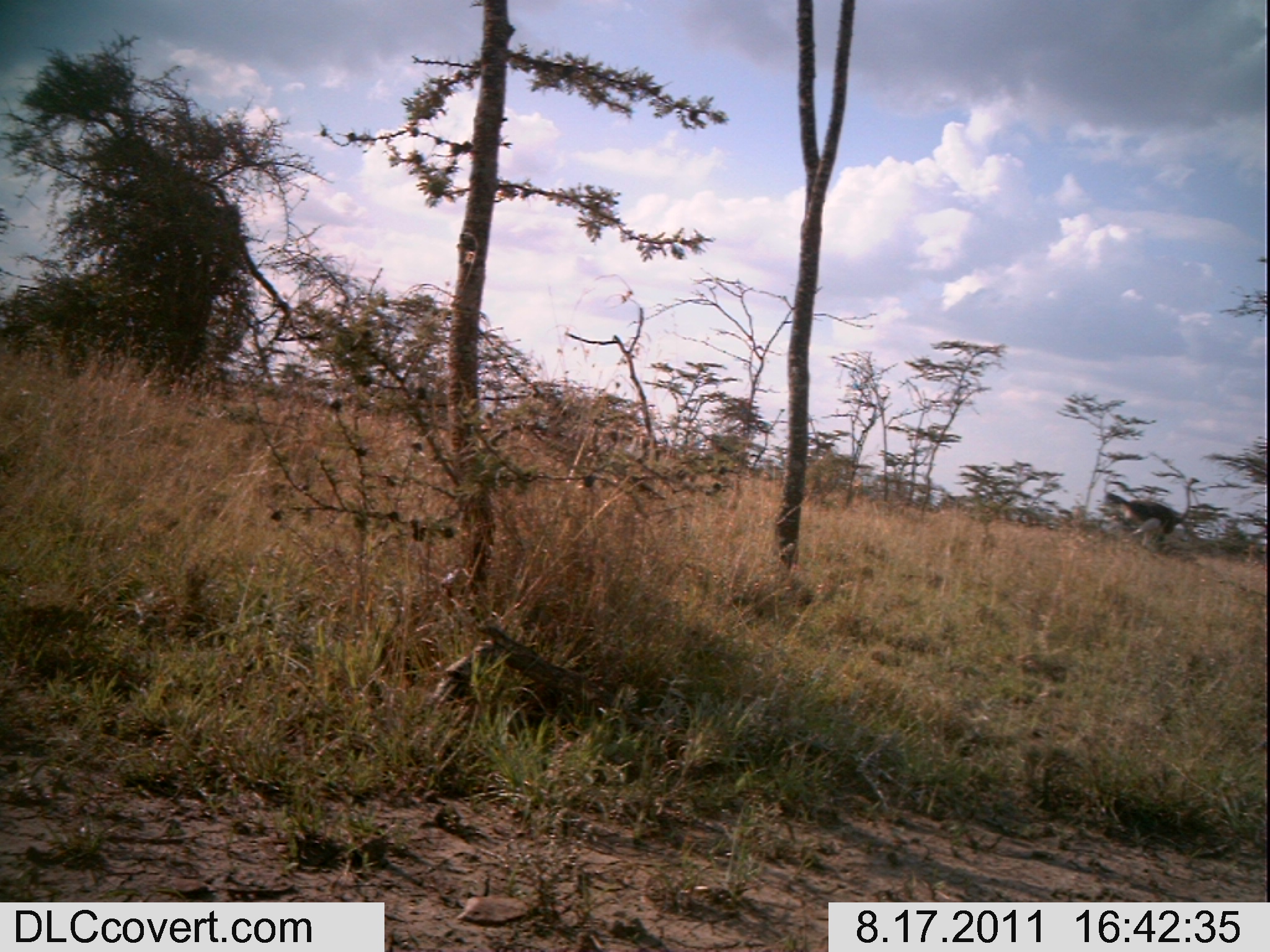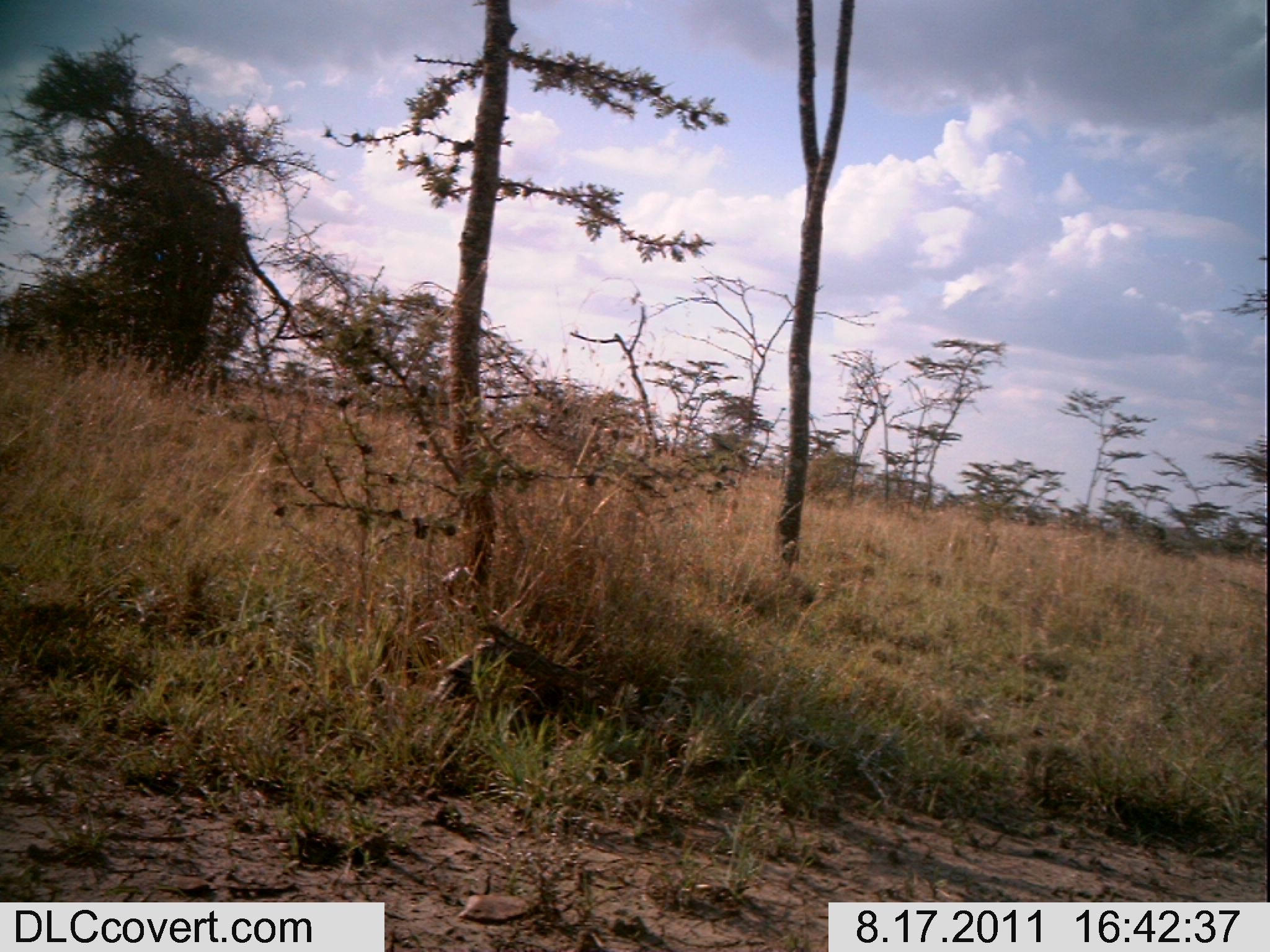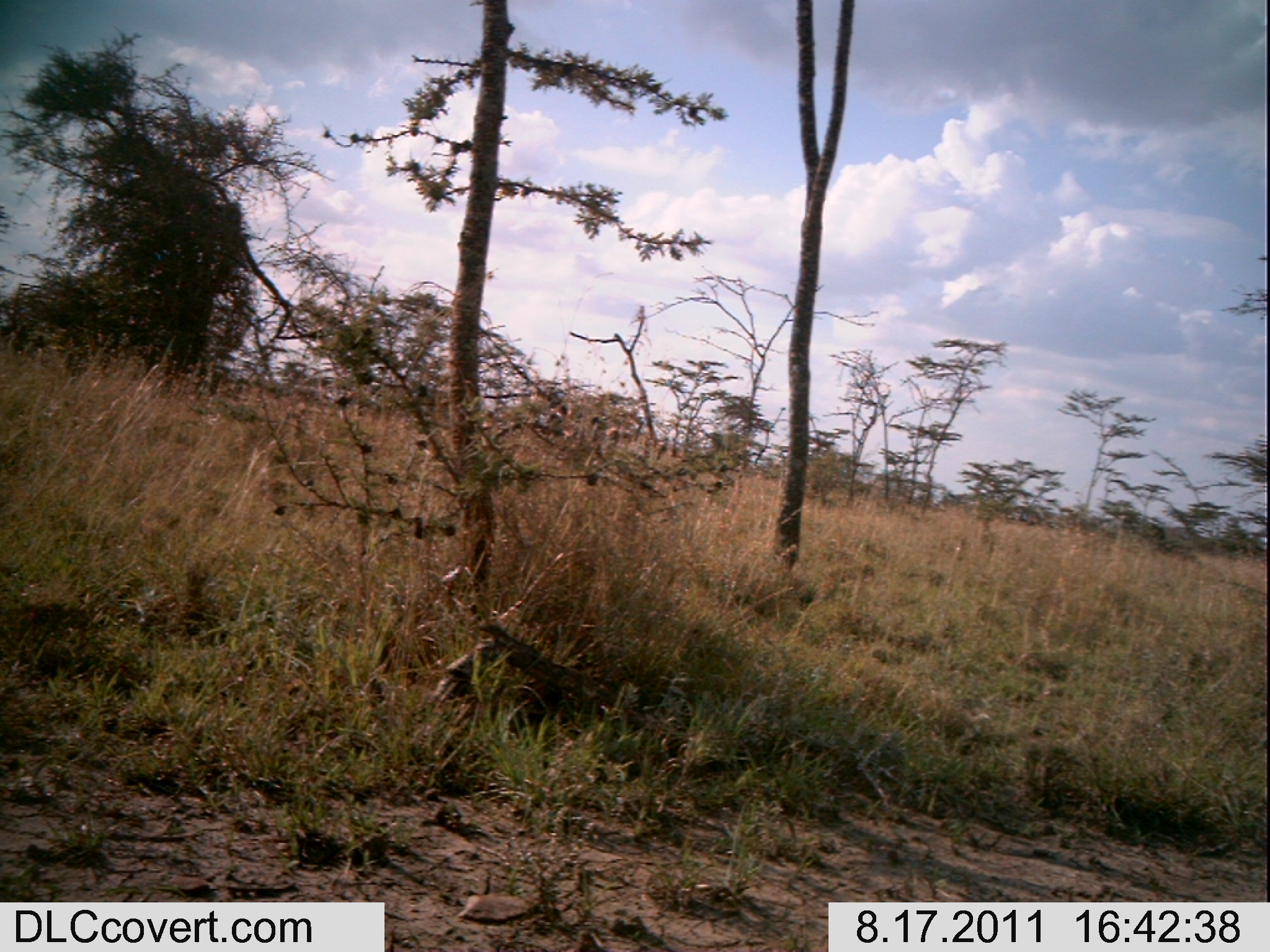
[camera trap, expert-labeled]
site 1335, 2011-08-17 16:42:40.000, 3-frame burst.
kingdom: Animalia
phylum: Chordata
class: Aves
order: Struthioniformes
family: Struthionidae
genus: Struthio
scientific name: Struthio camelus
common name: common ostrich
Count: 1.